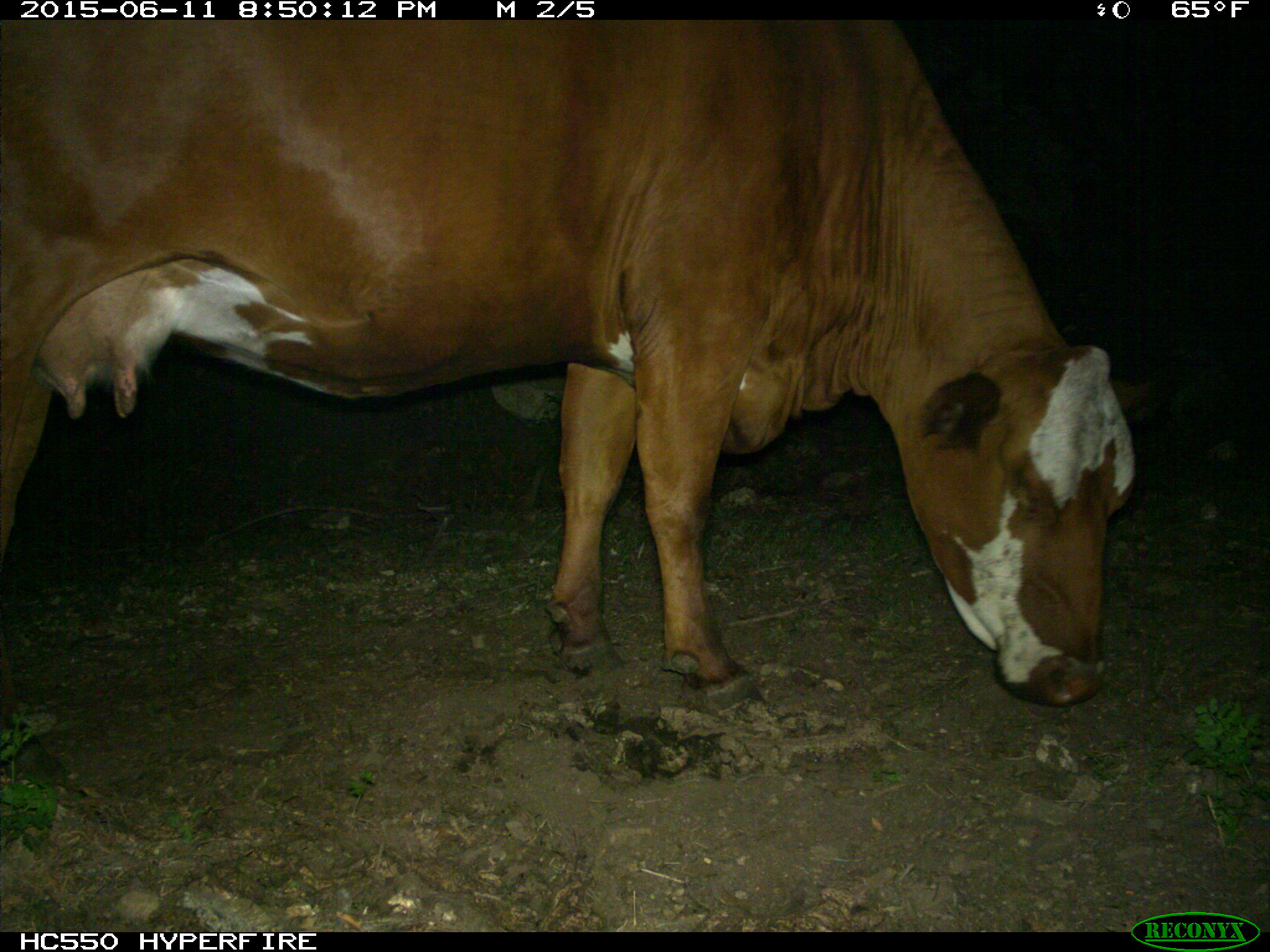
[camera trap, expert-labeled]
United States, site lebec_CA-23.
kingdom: Animalia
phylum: Chordata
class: Mammalia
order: Artiodactyla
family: Bovidae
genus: Bos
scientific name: Bos taurus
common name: domestic cow